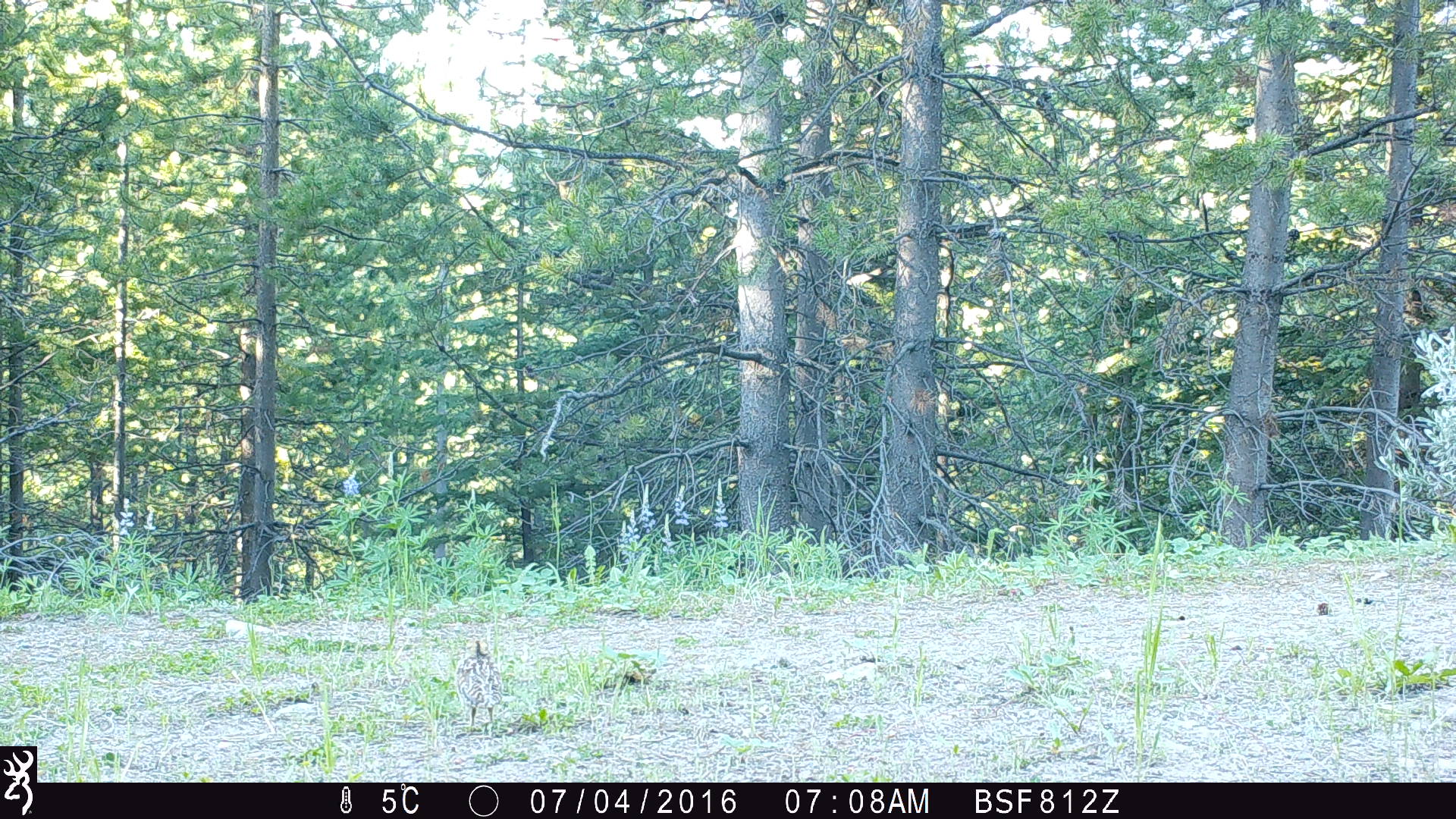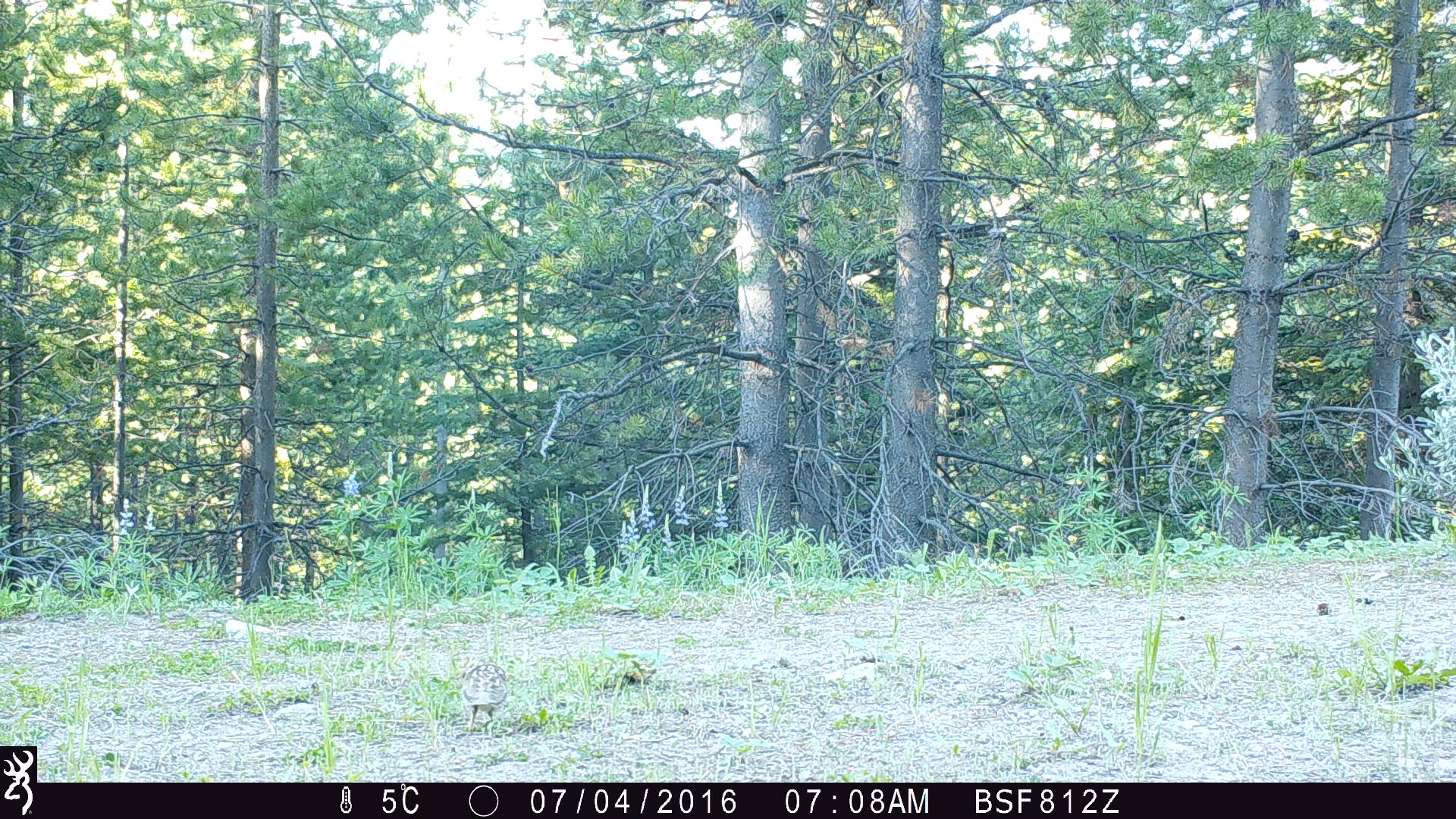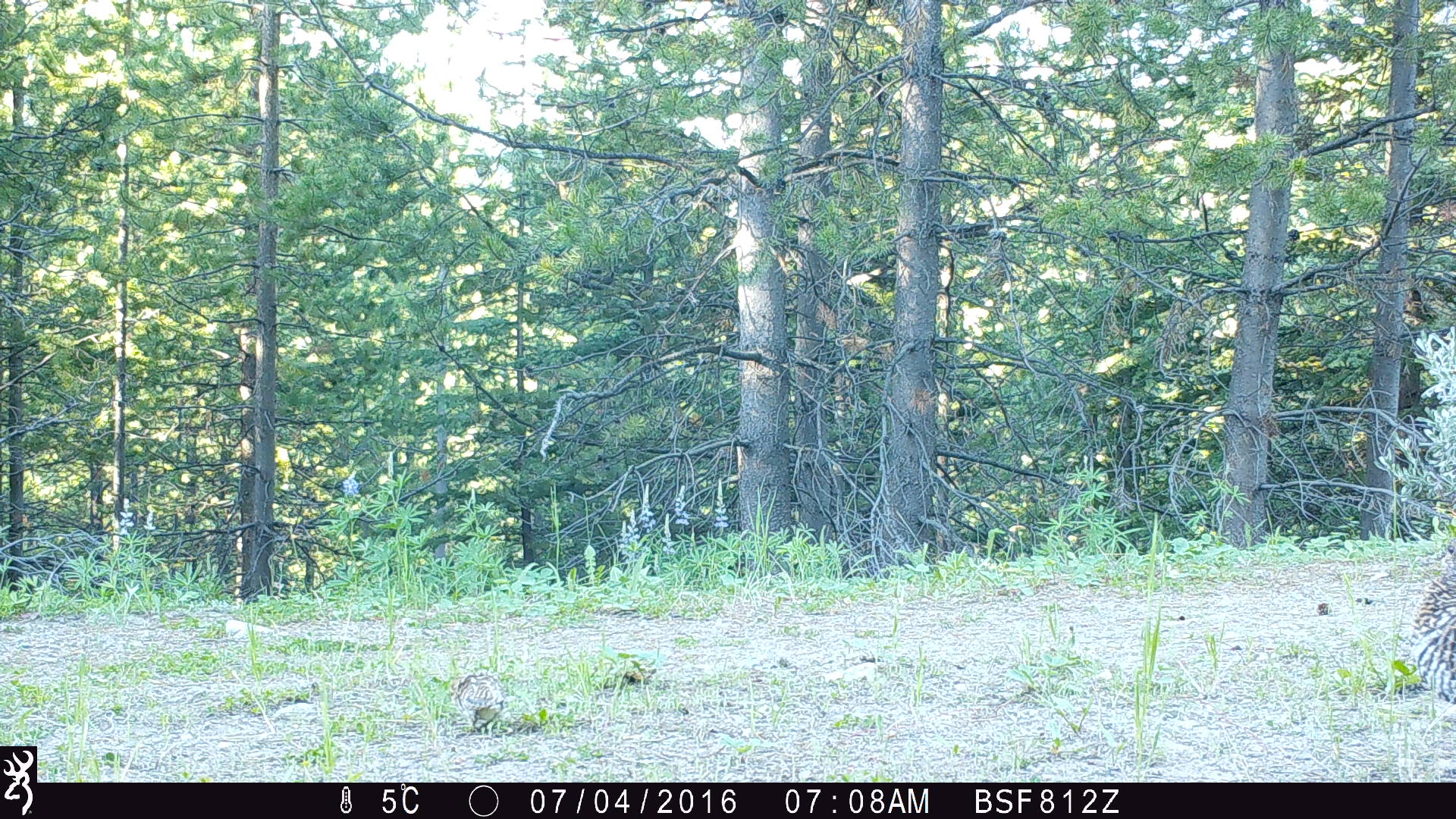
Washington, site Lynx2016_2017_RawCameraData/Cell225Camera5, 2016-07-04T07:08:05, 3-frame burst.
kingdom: Animalia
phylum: Chordata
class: Aves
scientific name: Aves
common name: birds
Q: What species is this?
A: Aves (birds).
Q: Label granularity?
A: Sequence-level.